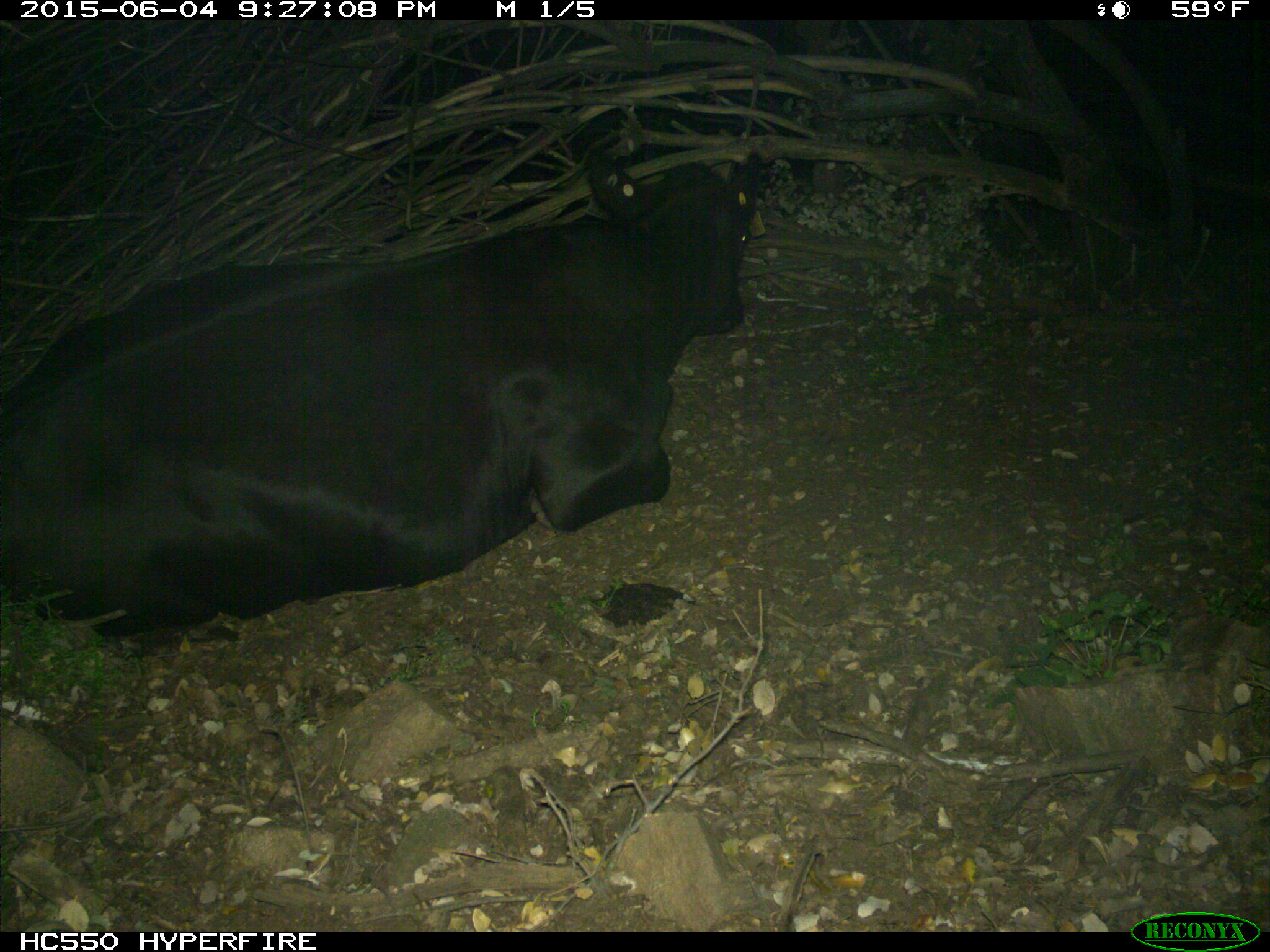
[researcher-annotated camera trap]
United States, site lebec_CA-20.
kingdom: Animalia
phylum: Chordata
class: Mammalia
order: Artiodactyla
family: Bovidae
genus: Bos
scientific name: Bos taurus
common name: domestic cow